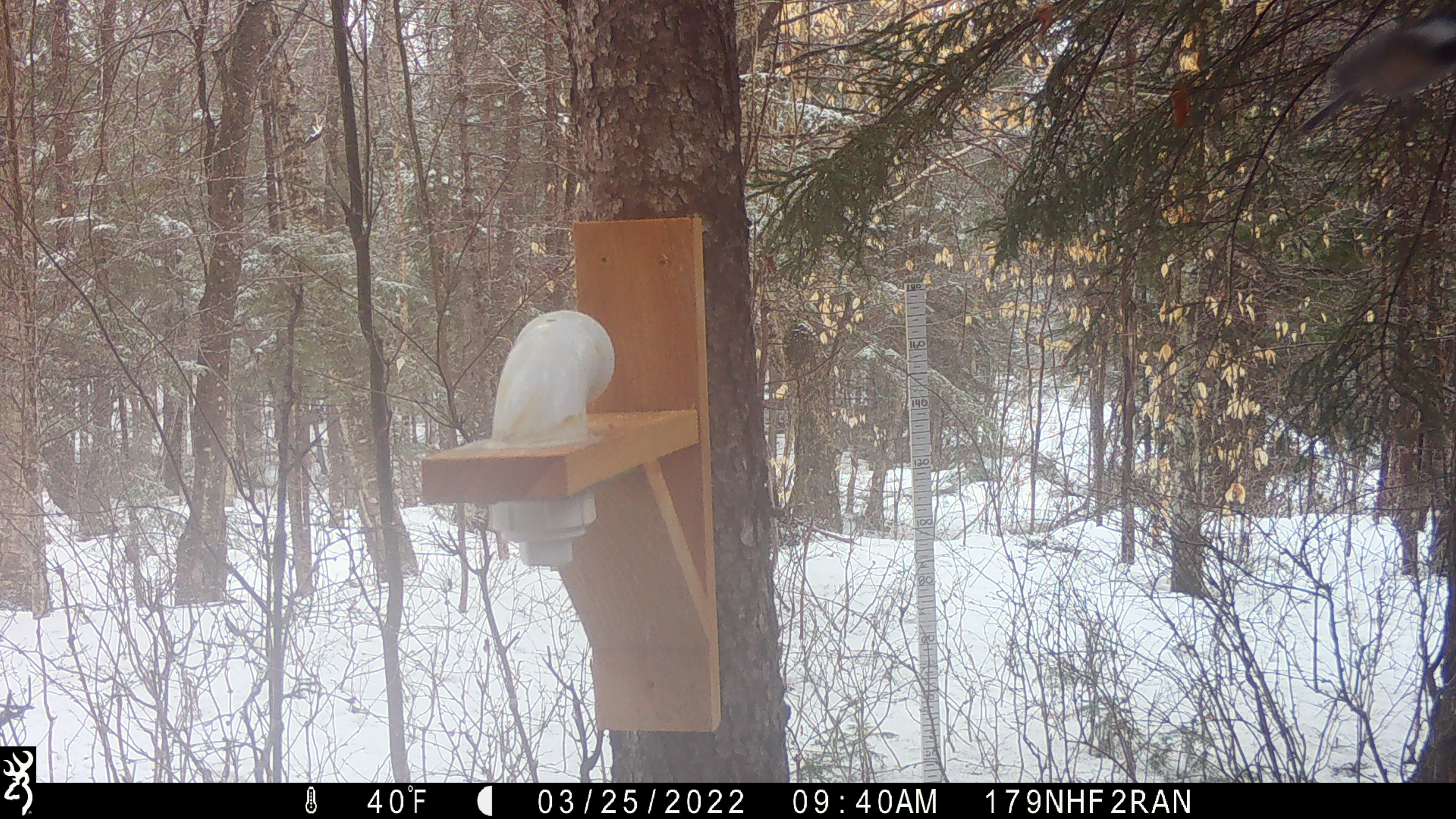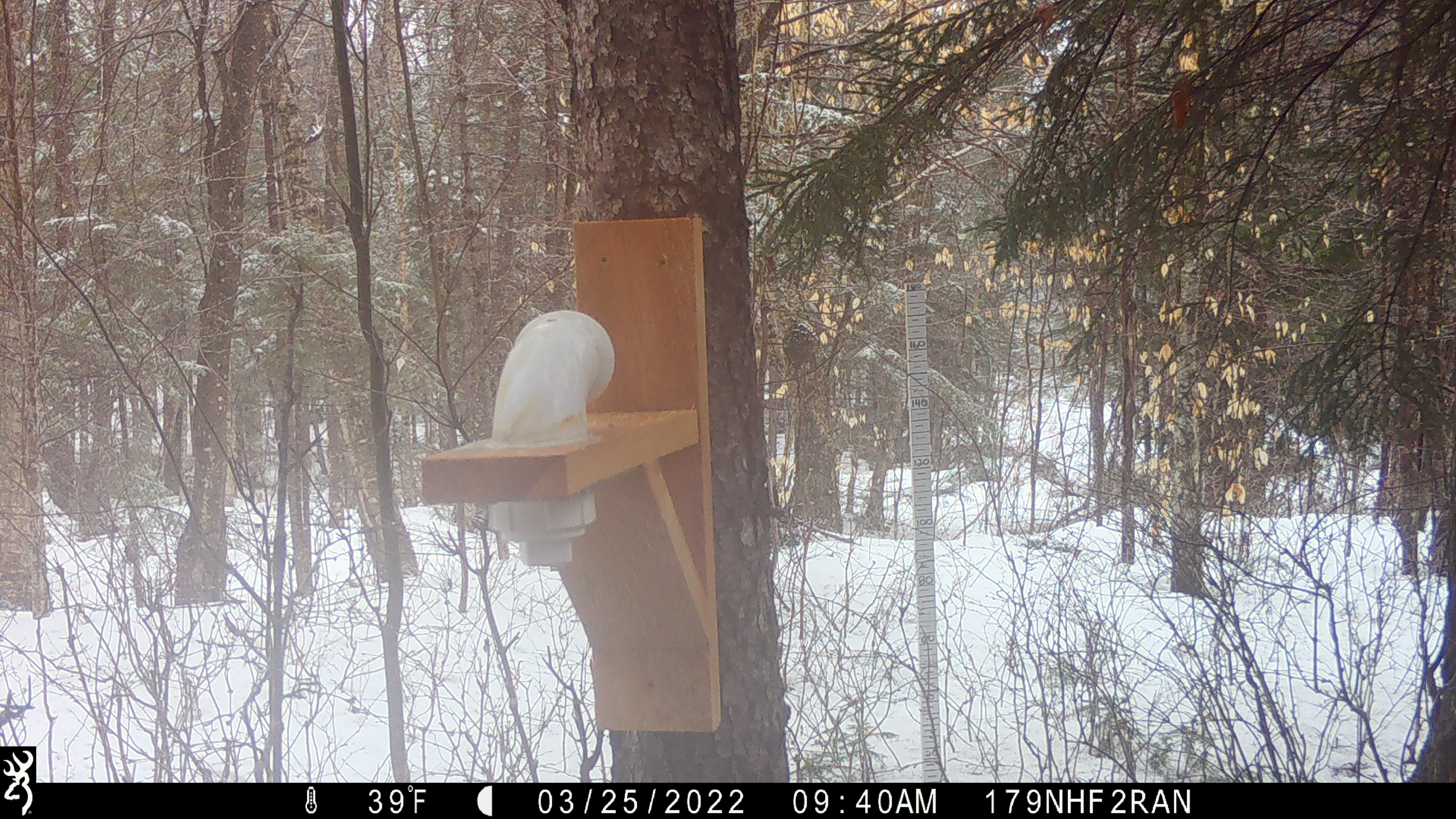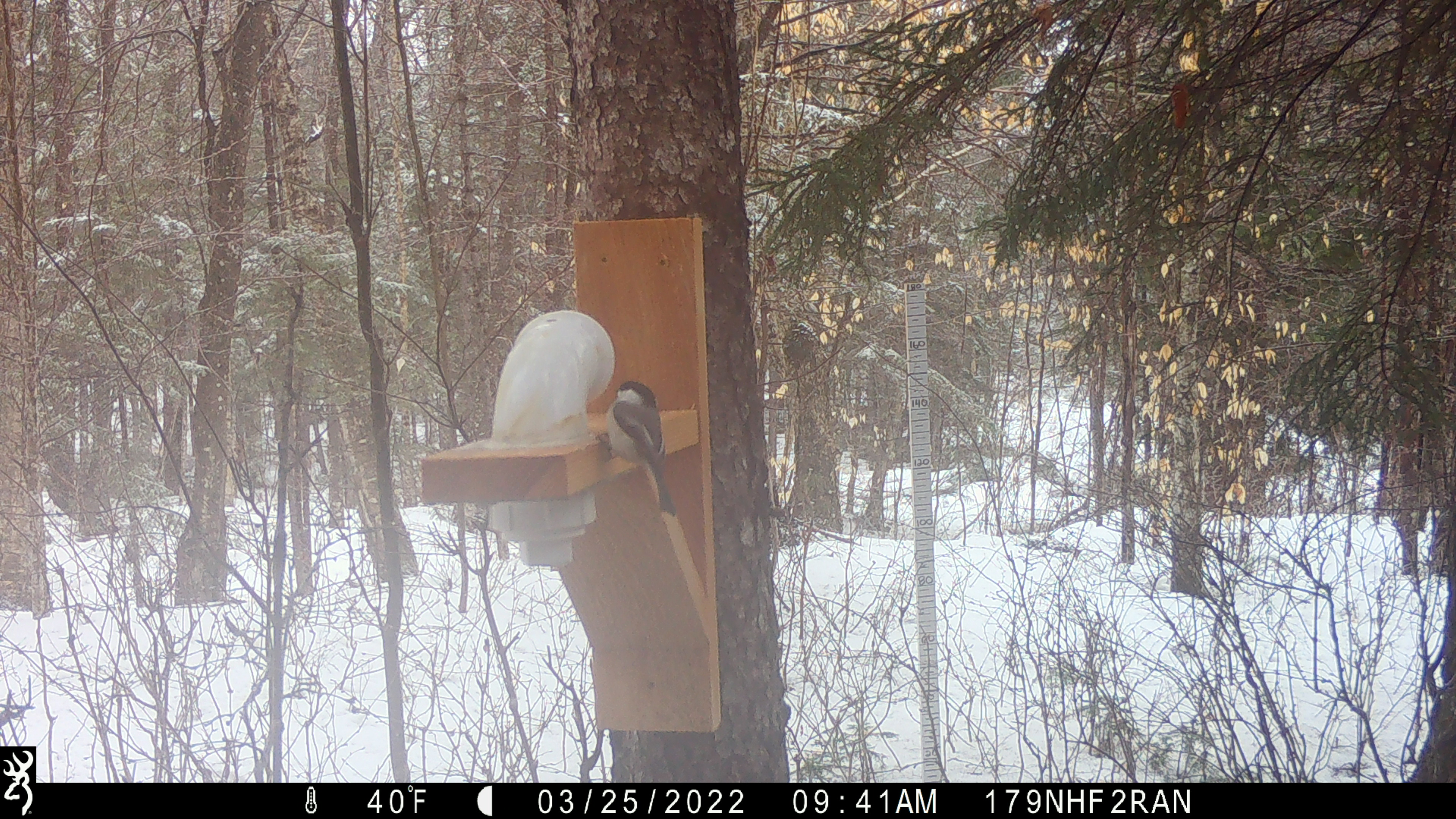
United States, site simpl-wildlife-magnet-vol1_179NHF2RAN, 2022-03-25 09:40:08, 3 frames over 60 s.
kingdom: Animalia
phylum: Chordata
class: Aves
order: Passeriformes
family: Paridae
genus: Poecile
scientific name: Poecile atricapillus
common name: black-capped chickadee